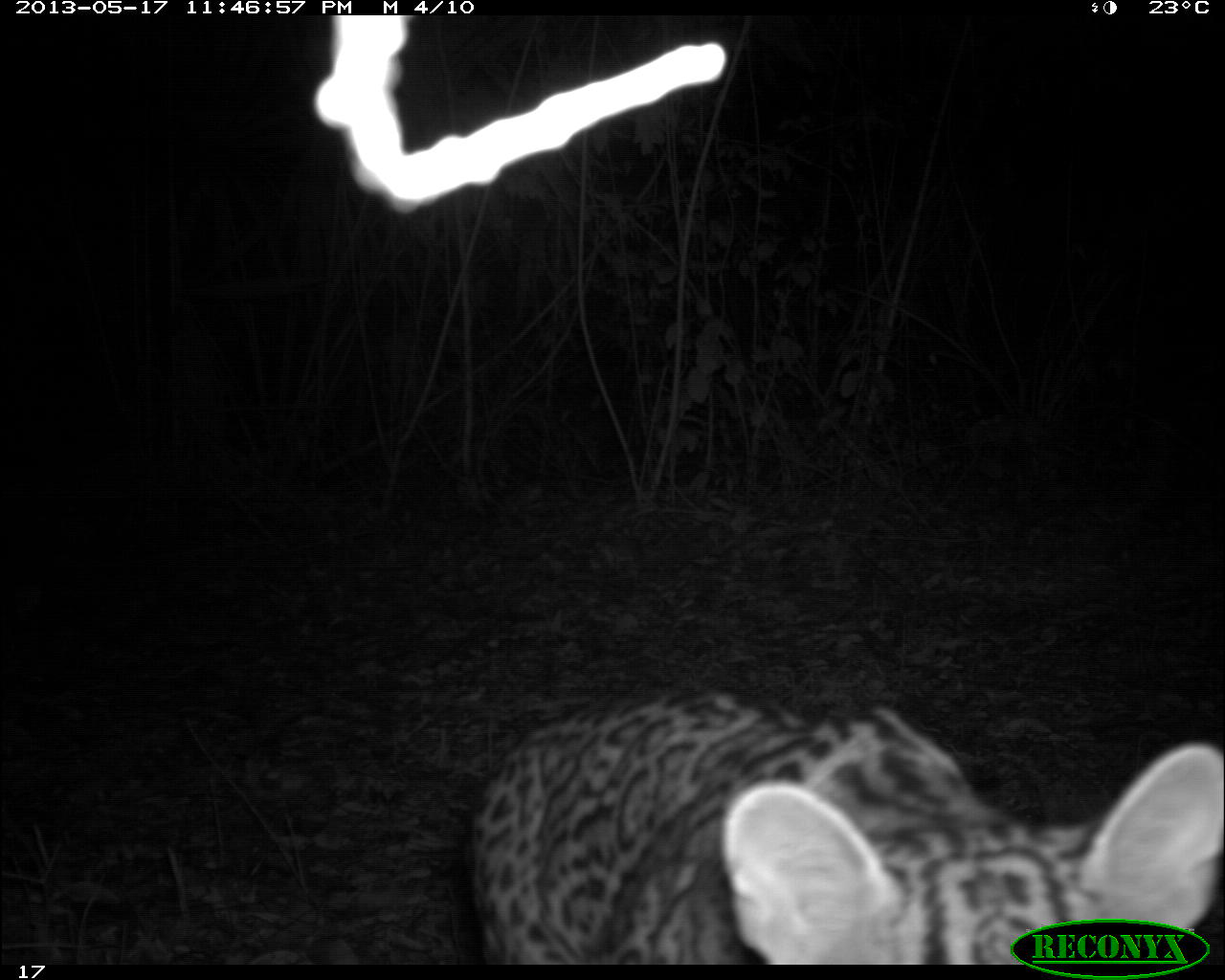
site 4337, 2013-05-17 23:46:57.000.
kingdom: Animalia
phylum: Chordata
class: Mammalia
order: Carnivora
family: Felidae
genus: Leopardus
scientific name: Leopardus pardalis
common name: ocelot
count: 1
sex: female